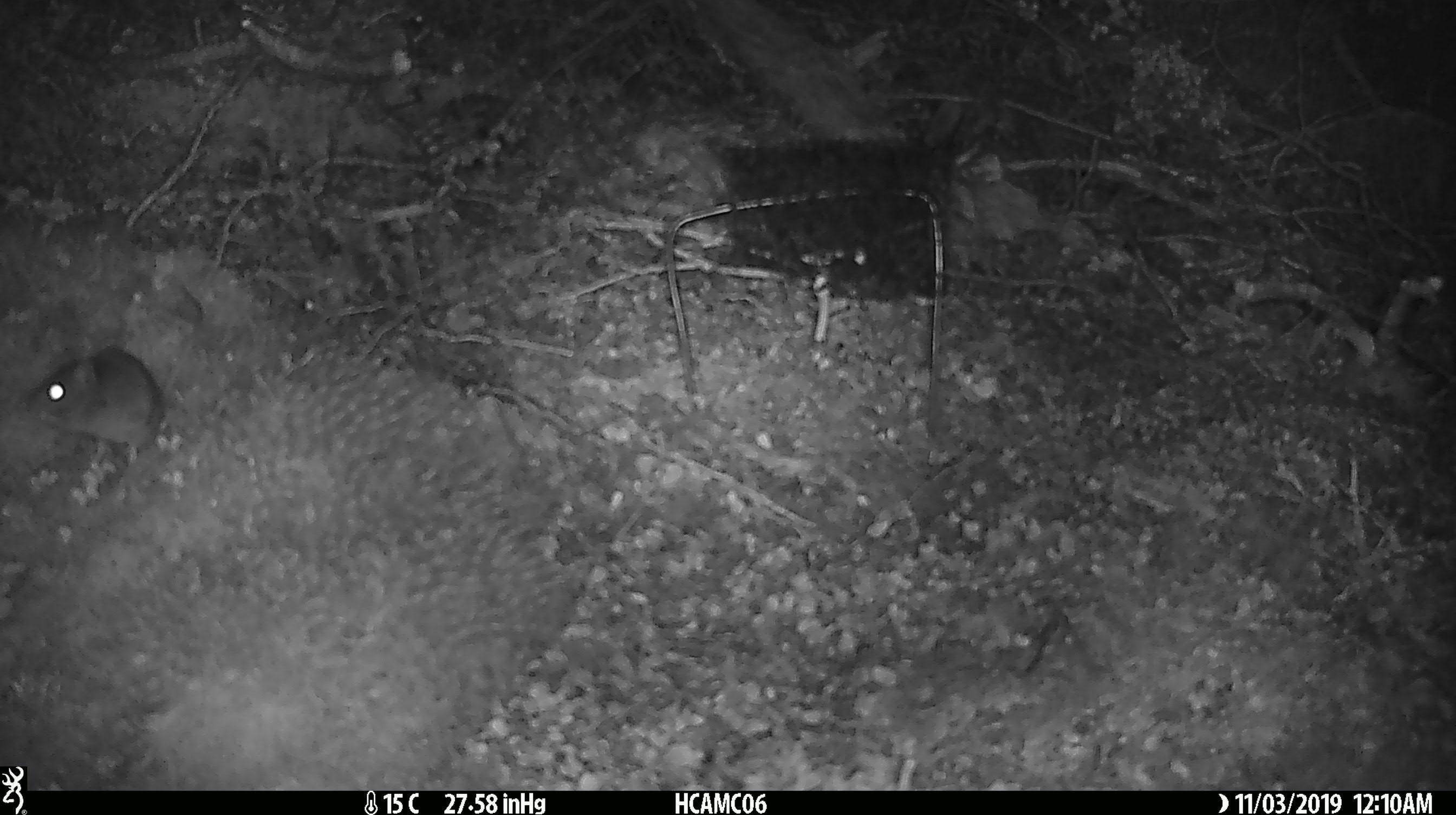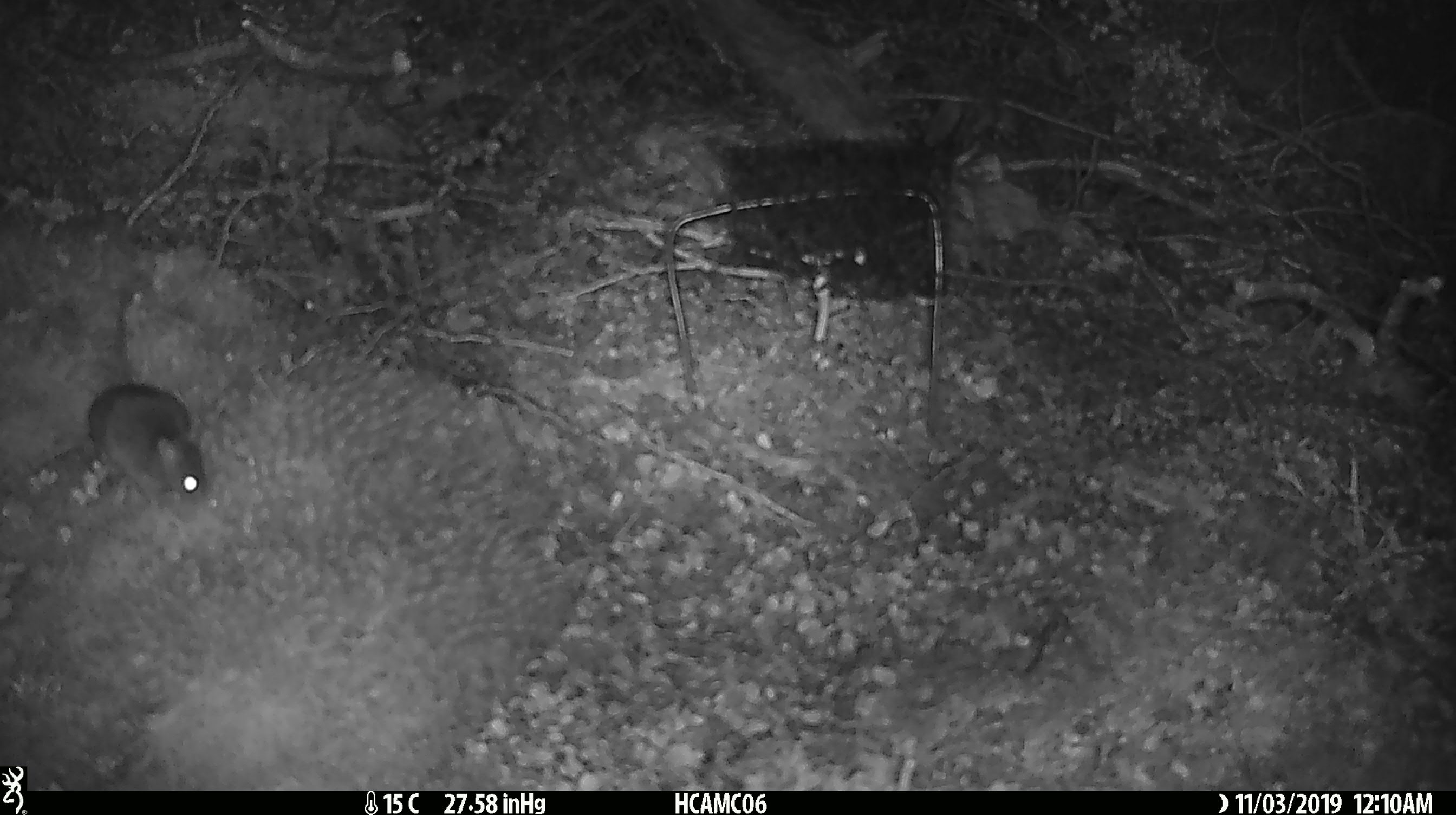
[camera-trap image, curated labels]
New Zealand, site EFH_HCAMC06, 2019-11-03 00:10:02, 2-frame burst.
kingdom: Animalia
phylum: Chordata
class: Mammalia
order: Rodentia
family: Muridae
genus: Mus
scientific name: Mus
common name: mouse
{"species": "mouse (Mus)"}